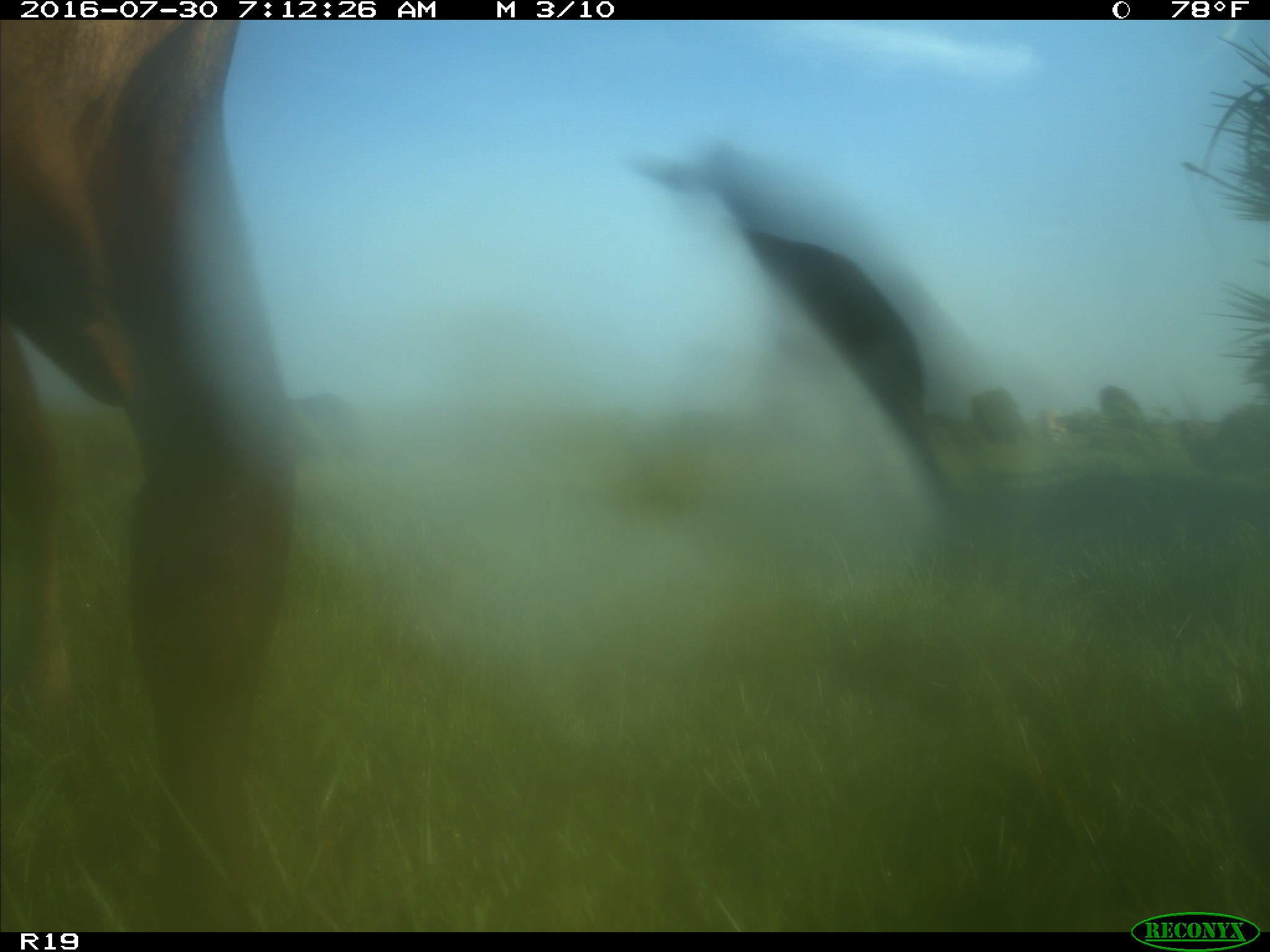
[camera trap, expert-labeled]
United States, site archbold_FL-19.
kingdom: Animalia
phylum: Chordata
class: Mammalia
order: Artiodactyla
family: Bovidae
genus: Bos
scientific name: Bos taurus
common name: domestic cow